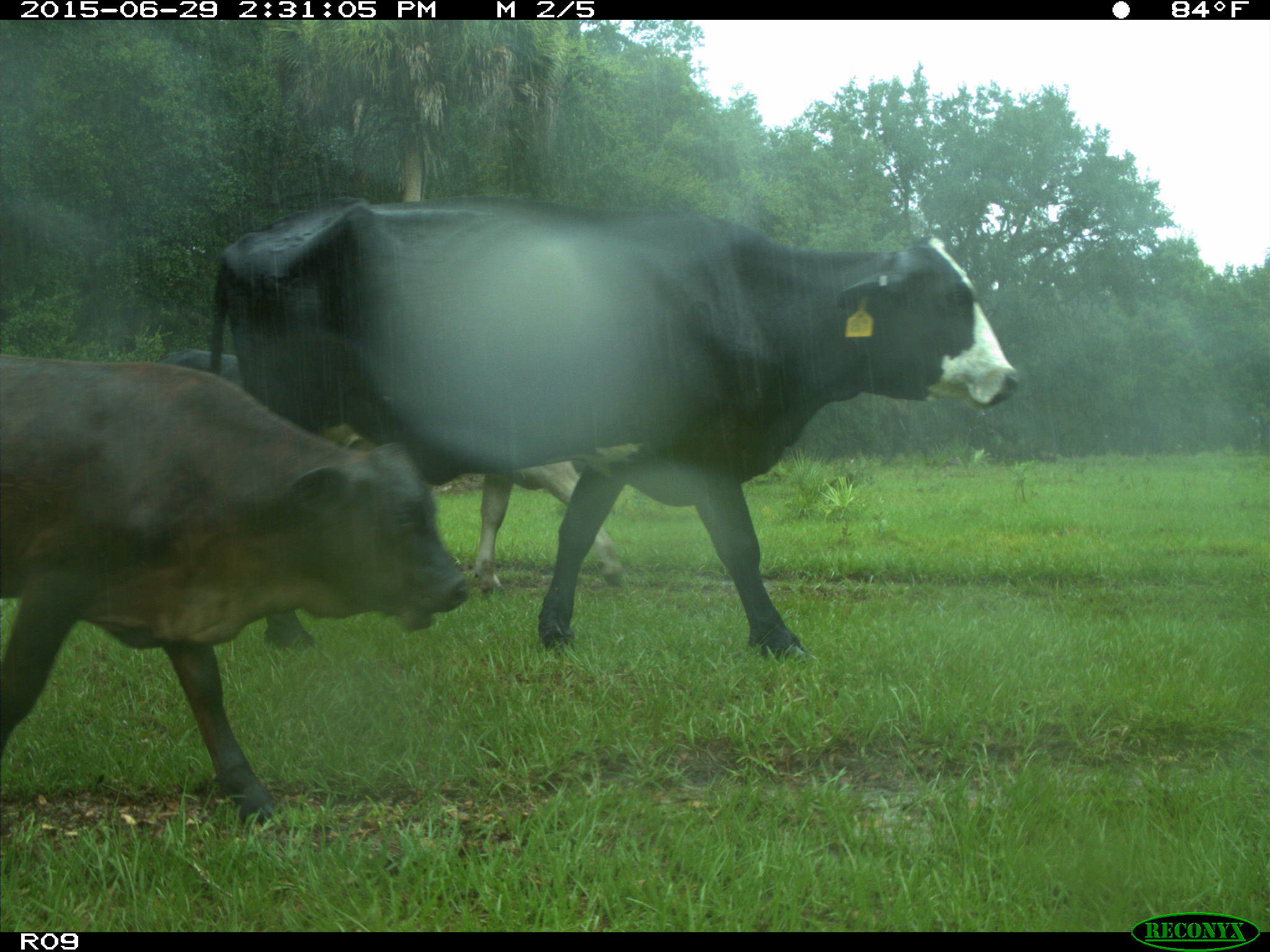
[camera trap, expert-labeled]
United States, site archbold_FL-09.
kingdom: Animalia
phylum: Chordata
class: Mammalia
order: Artiodactyla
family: Bovidae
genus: Bos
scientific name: Bos taurus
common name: domestic cow